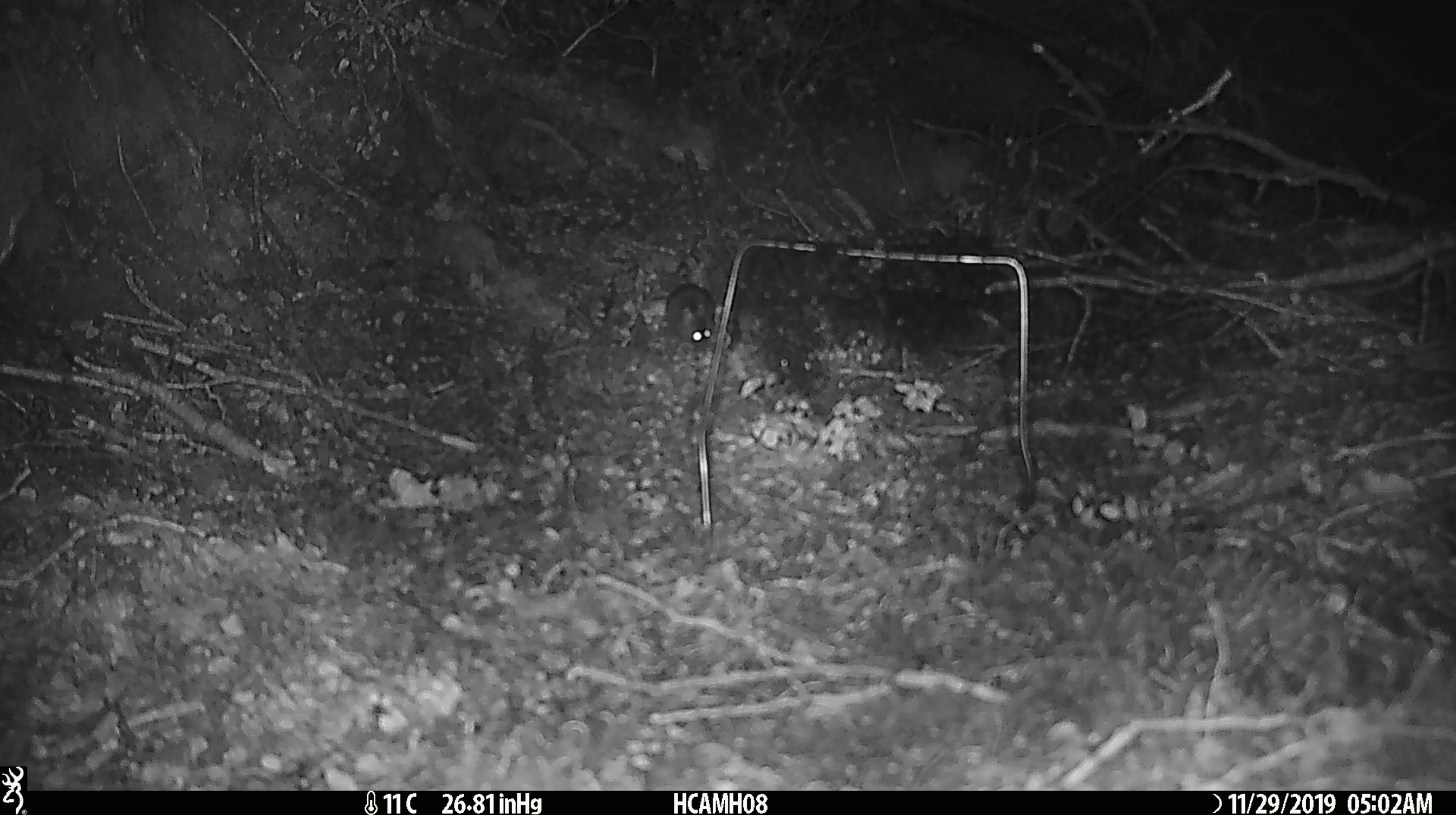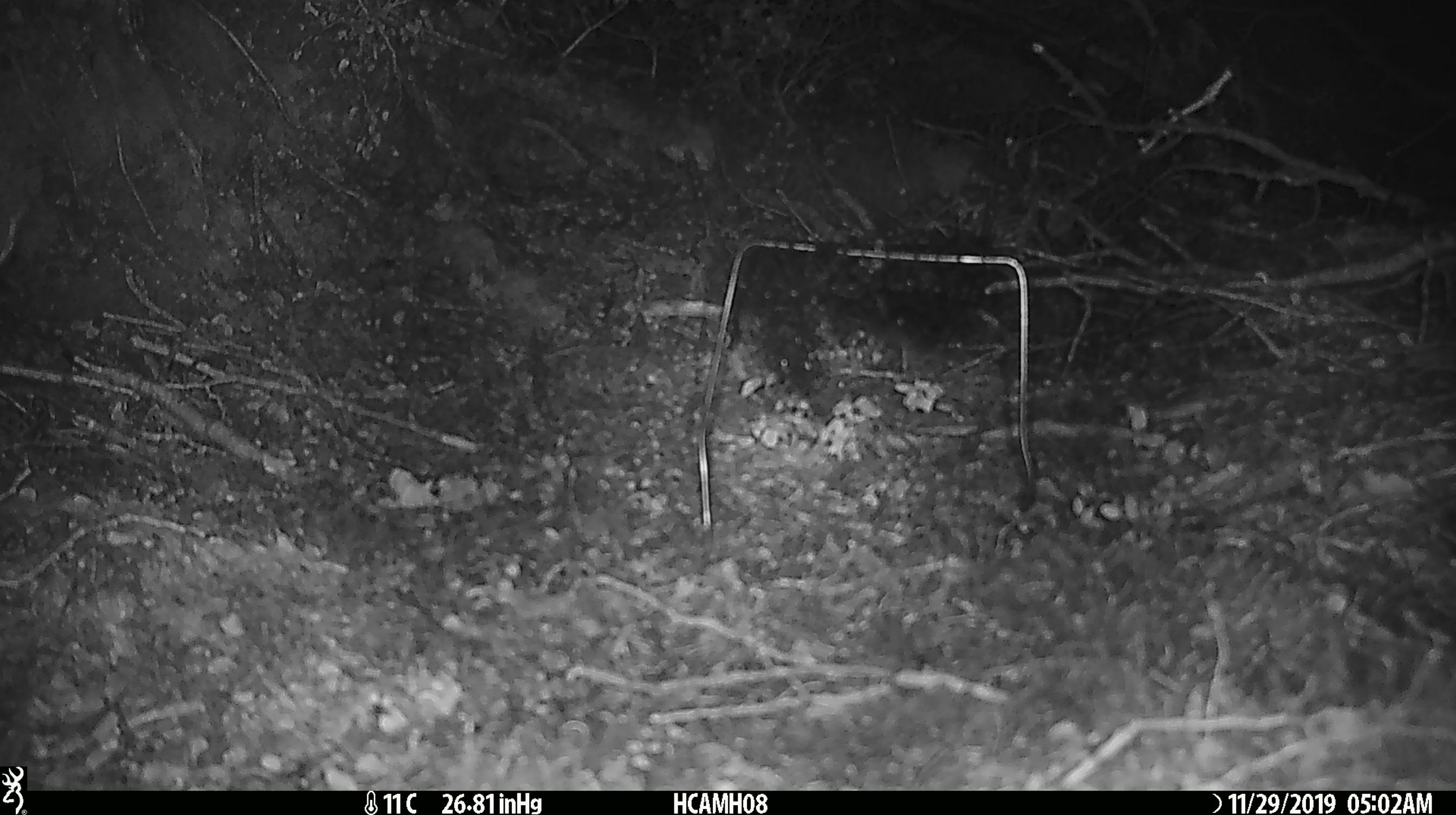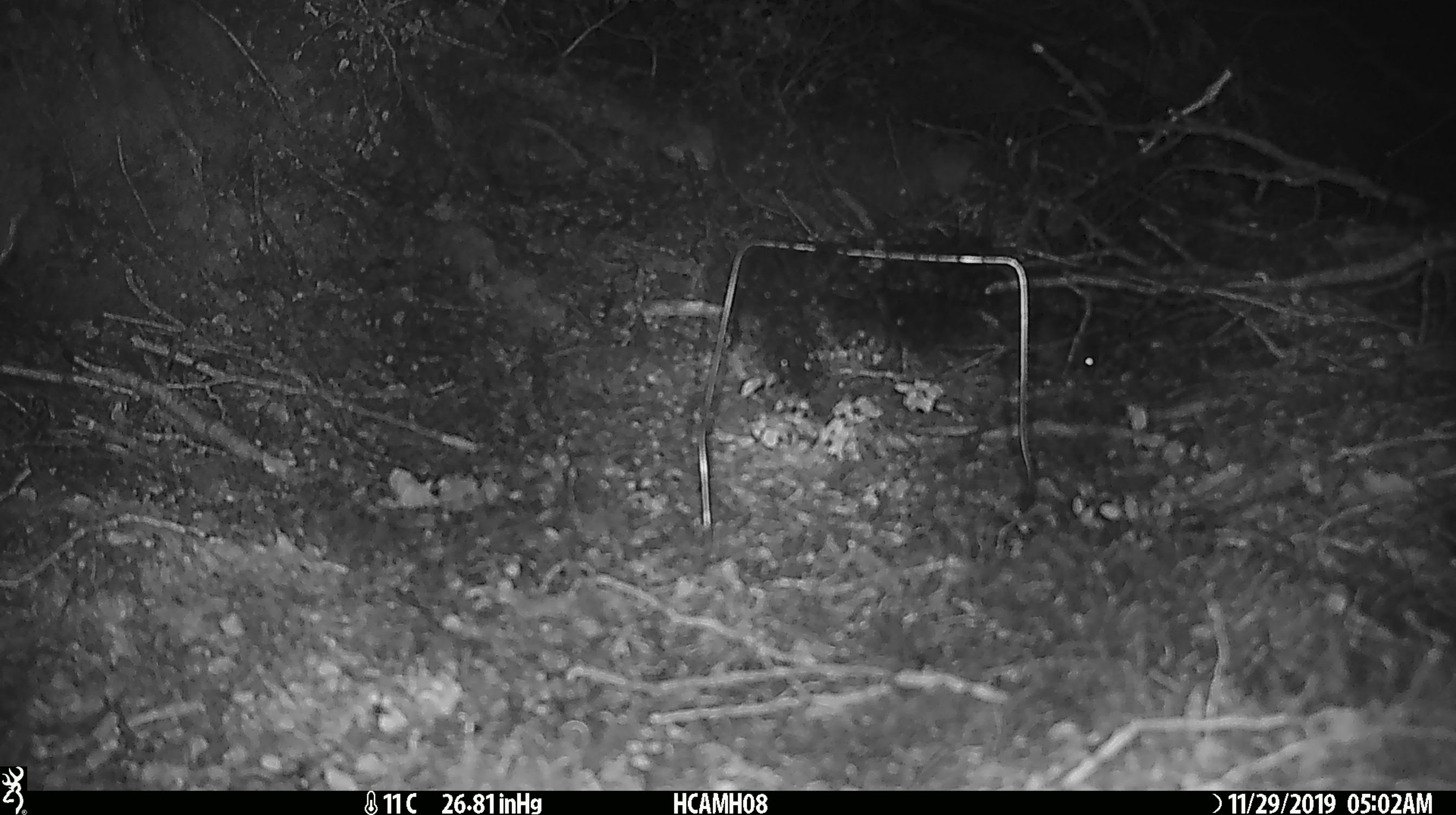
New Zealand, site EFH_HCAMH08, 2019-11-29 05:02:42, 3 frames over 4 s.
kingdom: Animalia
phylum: Chordata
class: Mammalia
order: Rodentia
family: Muridae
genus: Mus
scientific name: Mus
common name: mouse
Mouse (Mus).